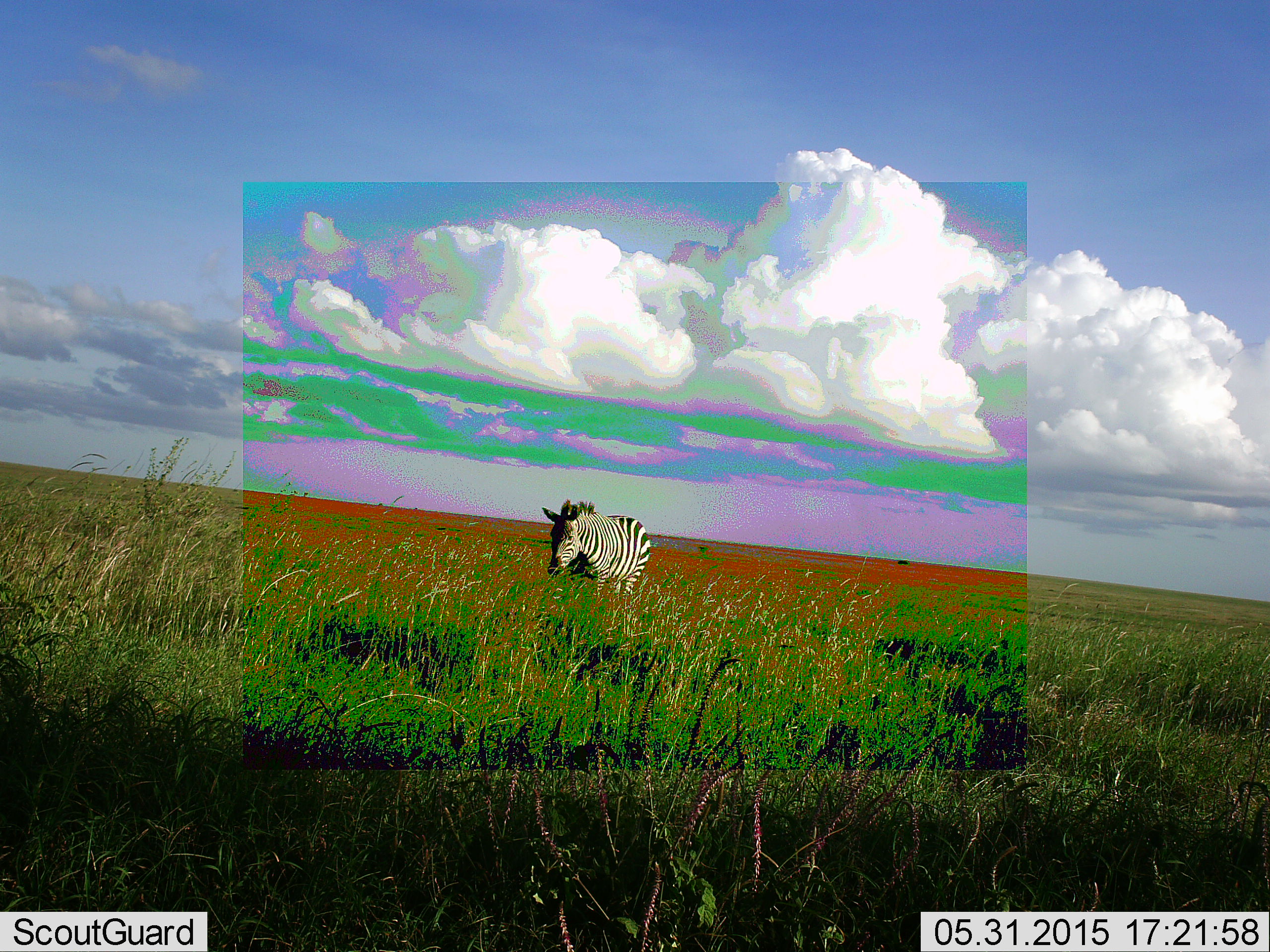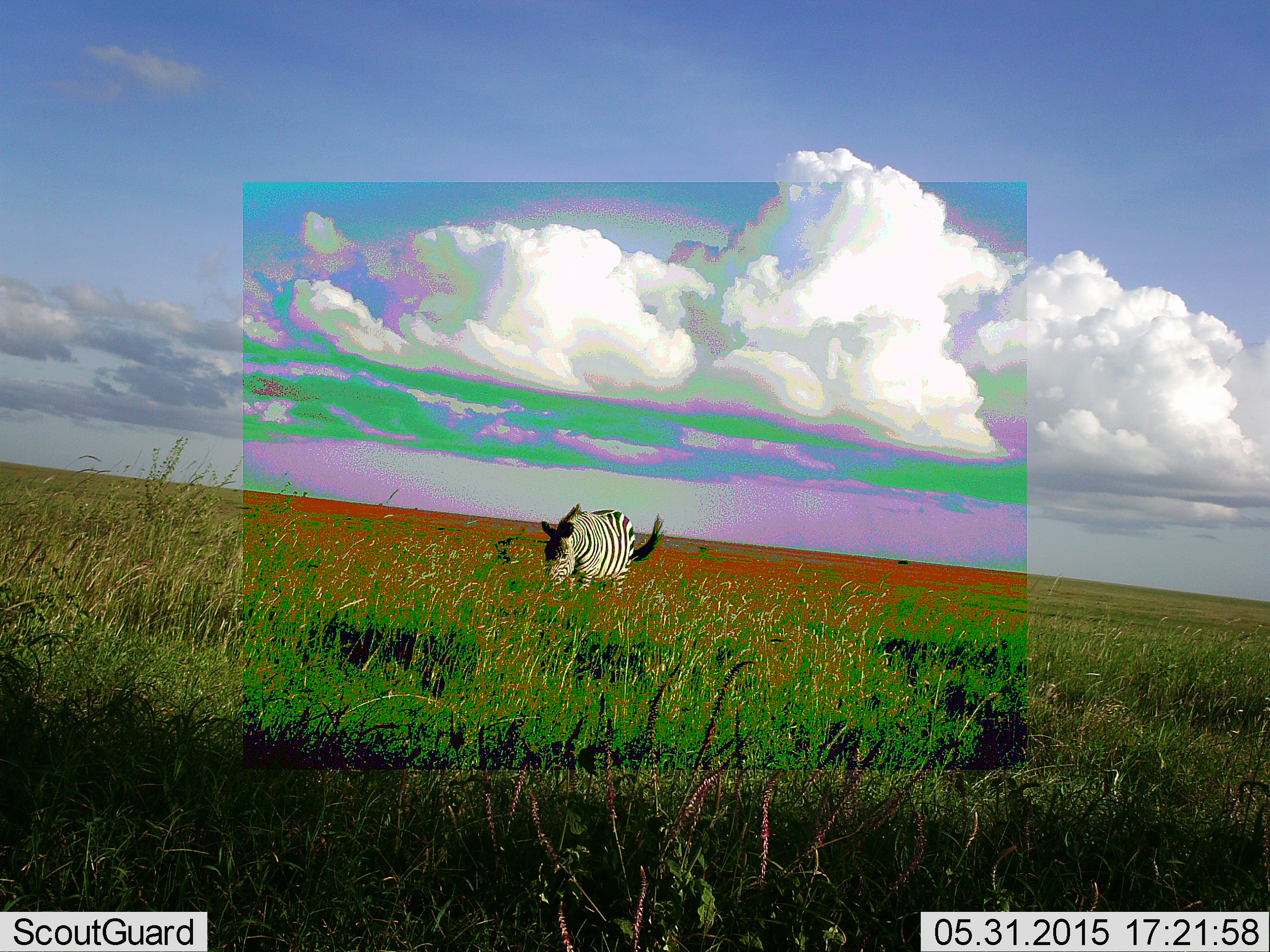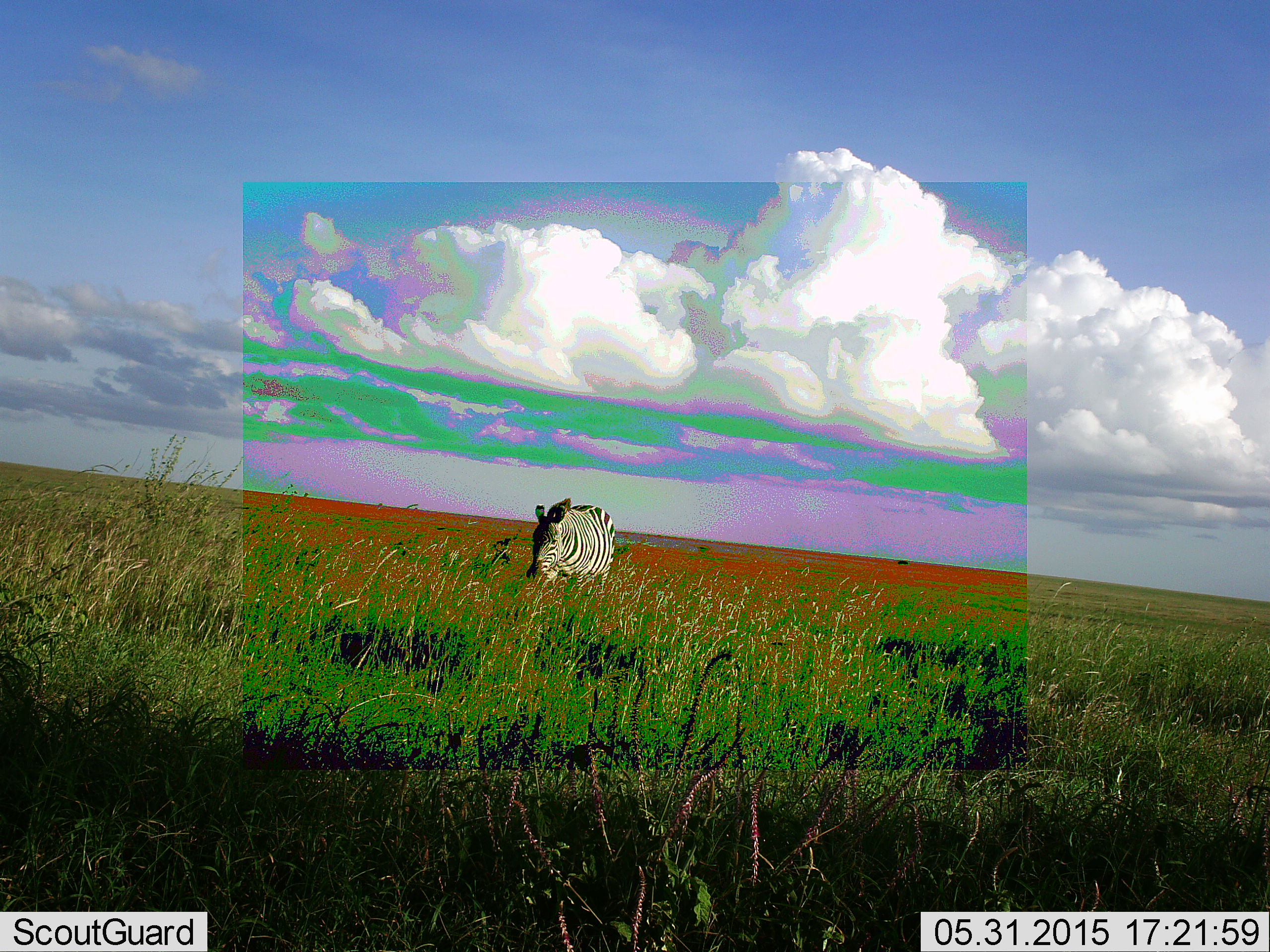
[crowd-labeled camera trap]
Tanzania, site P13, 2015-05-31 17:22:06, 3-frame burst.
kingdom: Animalia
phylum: Chordata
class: Mammalia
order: Perissodactyla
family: Equidae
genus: Equus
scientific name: Equus quagga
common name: plains zebra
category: zebra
Zebra (plains zebra) (Equus quagga), count 1. Behavior (volunteer vote fractions): standing 0%, resting 0%, moving 30%, interacting 0%. Young present (vote fraction): 0%. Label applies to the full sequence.